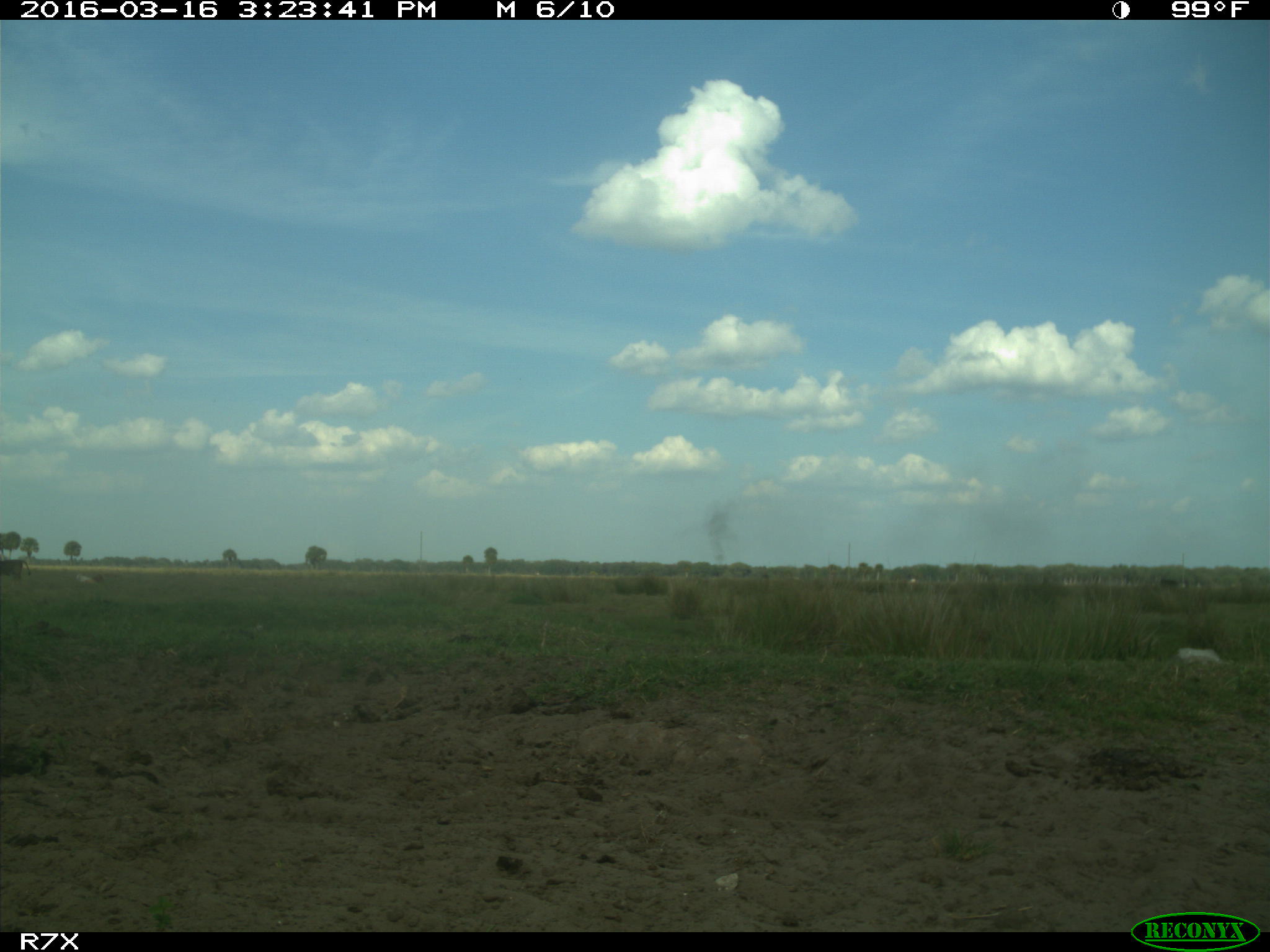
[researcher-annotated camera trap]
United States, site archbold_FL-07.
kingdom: Animalia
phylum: Chordata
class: Mammalia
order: Artiodactyla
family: Bovidae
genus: Bos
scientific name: Bos taurus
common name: domestic cow